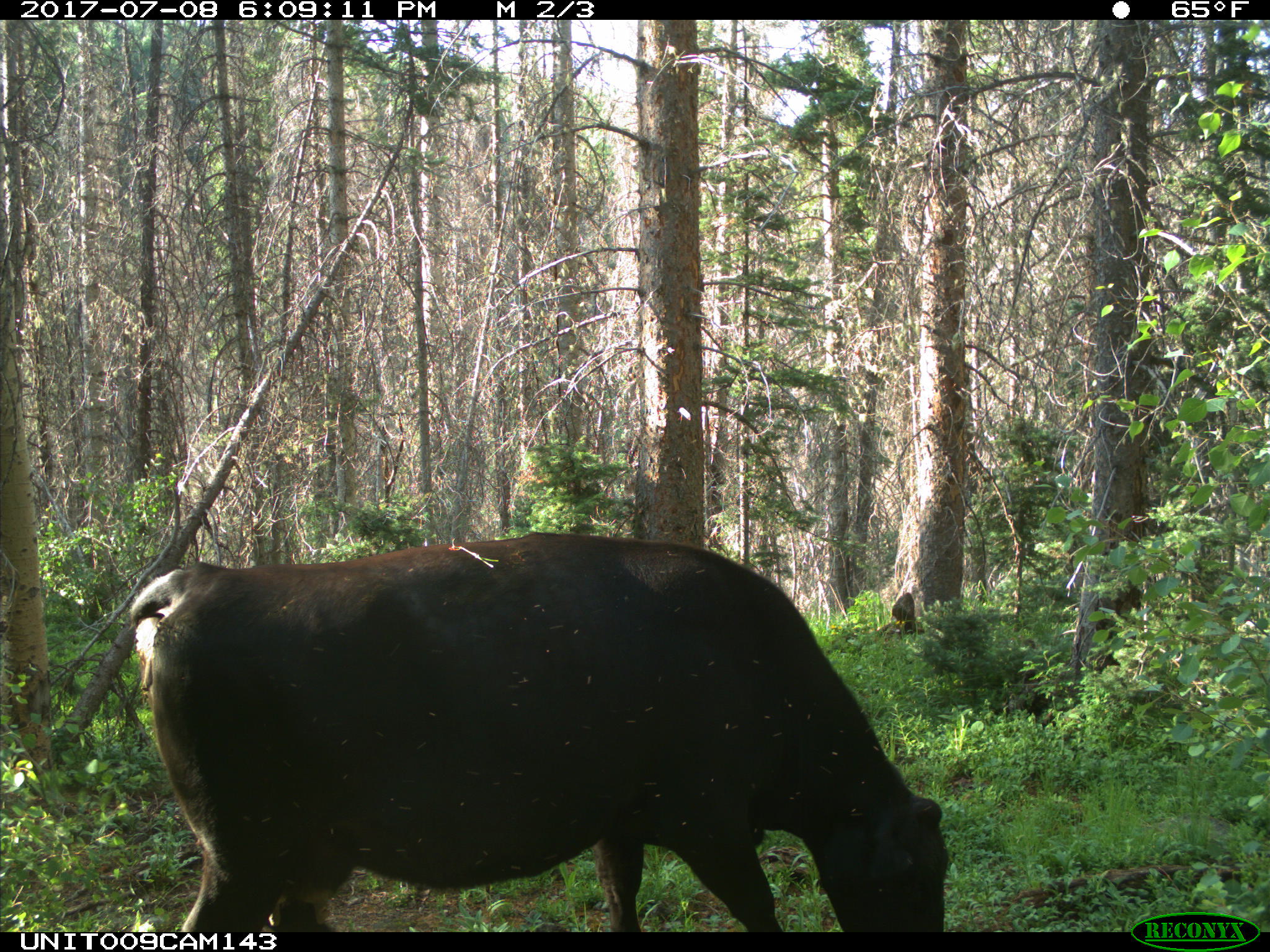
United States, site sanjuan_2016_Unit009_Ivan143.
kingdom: Animalia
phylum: Chordata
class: Mammalia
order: Artiodactyla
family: Bovidae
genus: Bos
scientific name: Bos taurus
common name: domestic cow